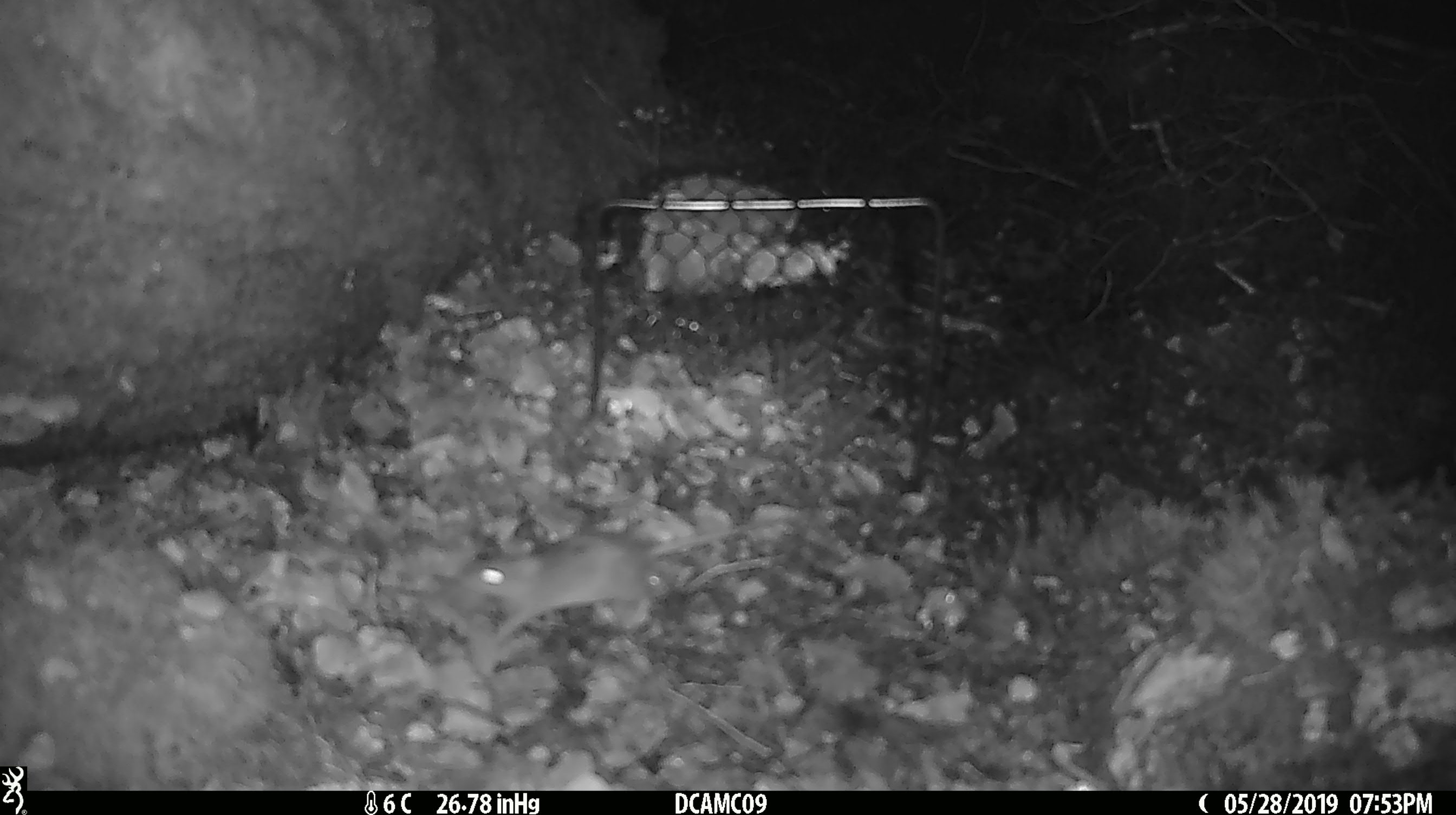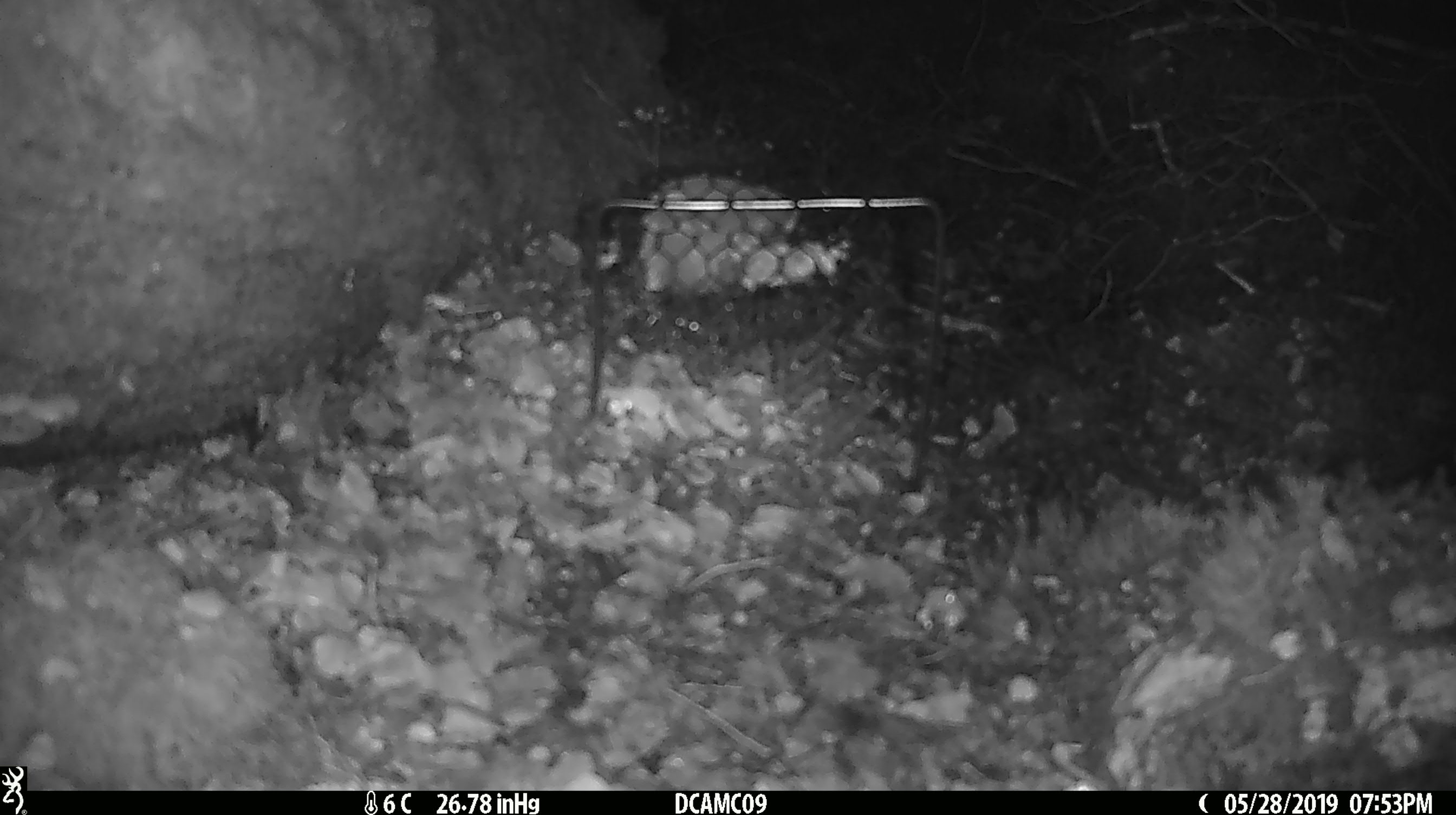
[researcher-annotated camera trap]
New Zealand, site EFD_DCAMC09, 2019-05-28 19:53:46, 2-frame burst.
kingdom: Animalia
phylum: Chordata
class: Mammalia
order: Rodentia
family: Muridae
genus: Mus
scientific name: Mus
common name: mouse